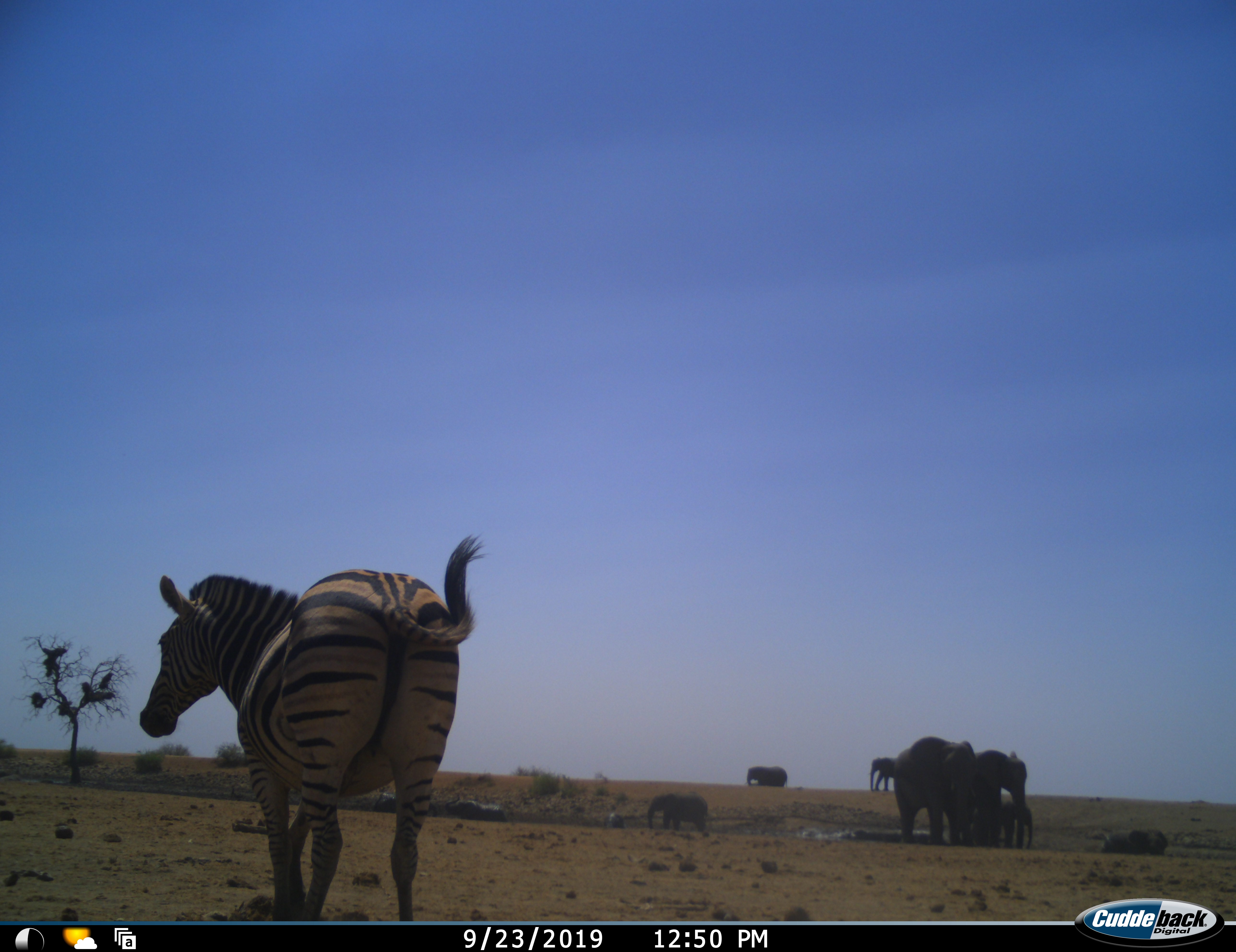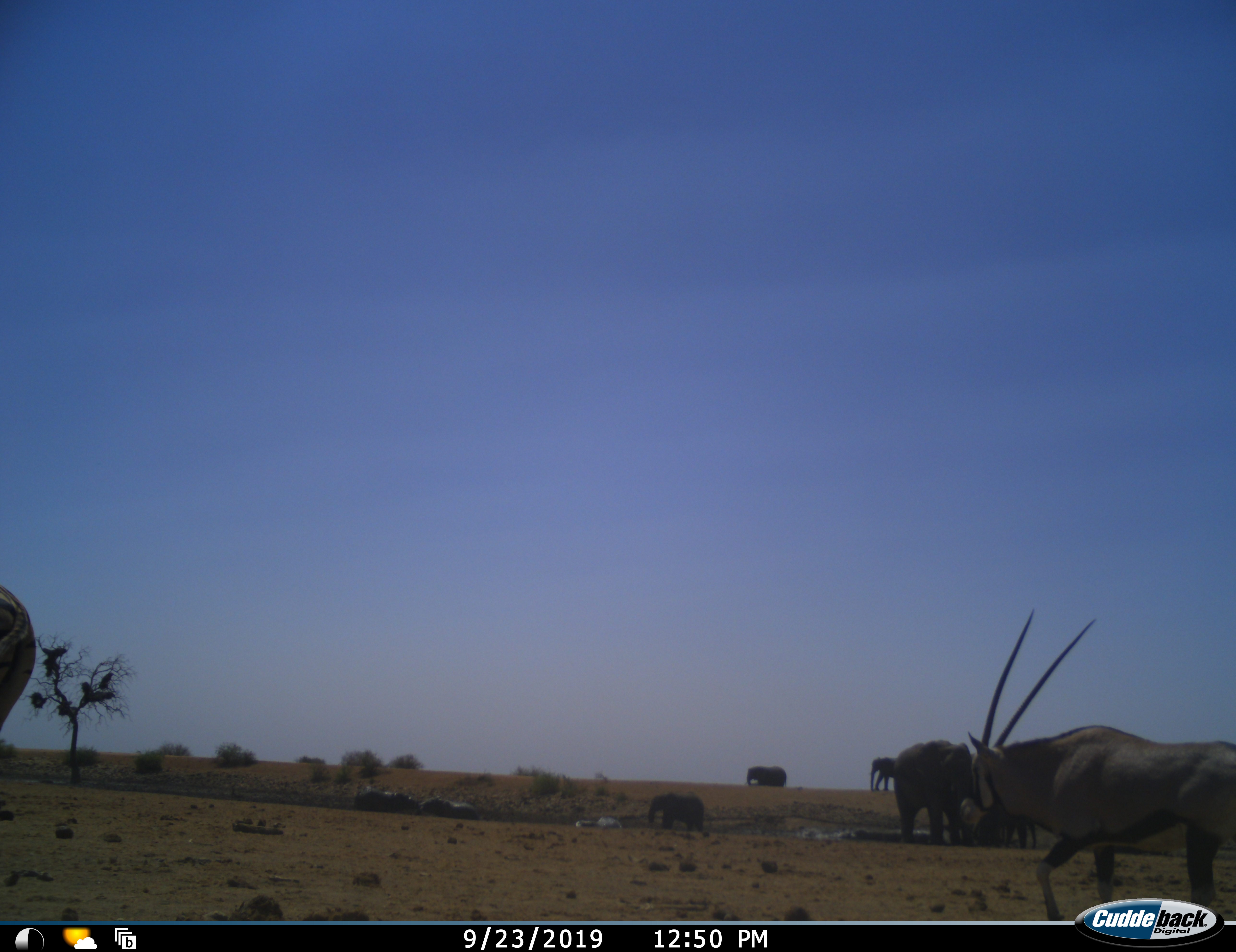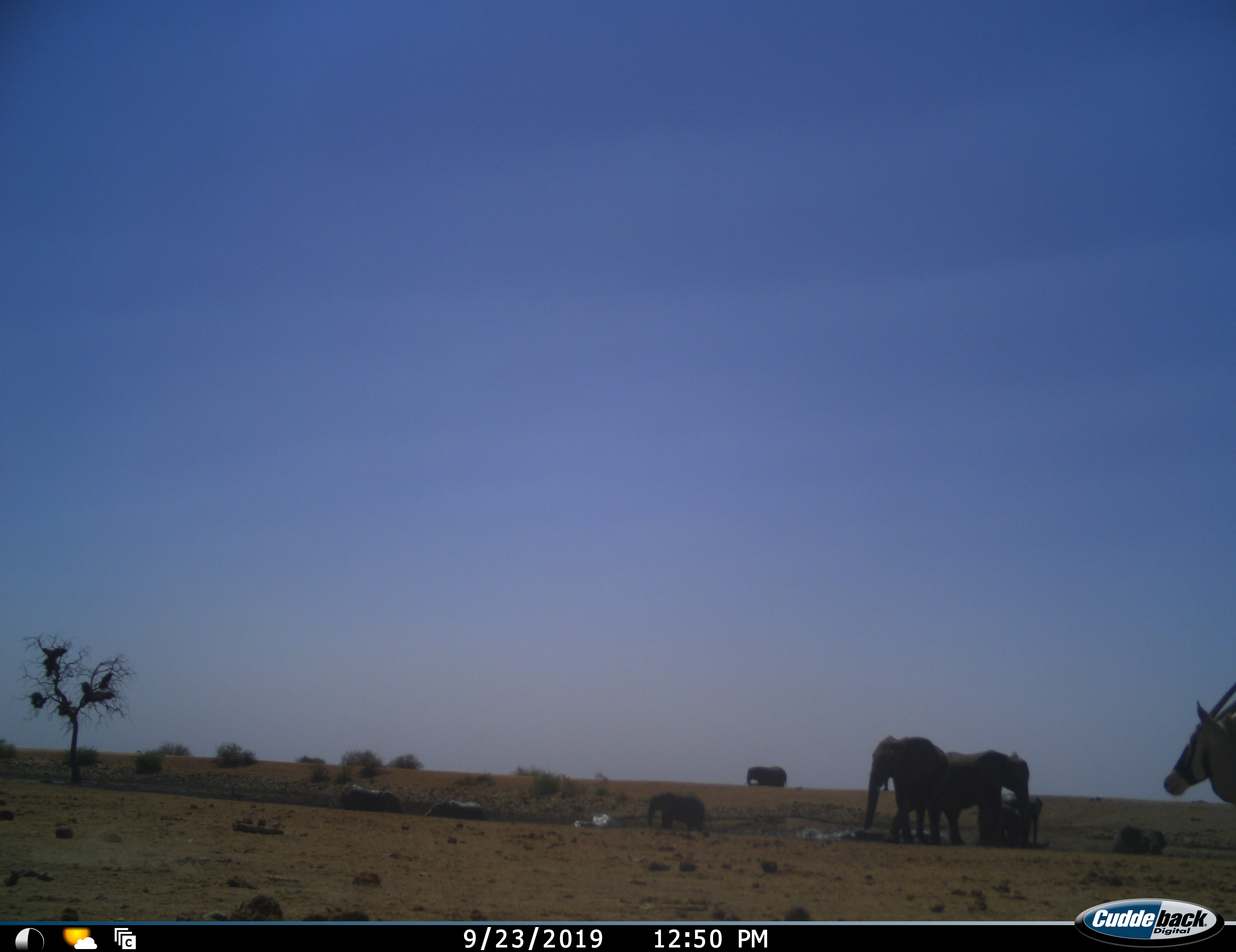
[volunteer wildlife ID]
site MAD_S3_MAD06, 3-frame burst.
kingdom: Animalia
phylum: Chordata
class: Mammalia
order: Proboscidea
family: Elephantidae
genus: Loxodonta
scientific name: Loxodonta africana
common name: african bush elephant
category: elephant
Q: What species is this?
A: Elephant (african bush elephant) (Loxodonta africana).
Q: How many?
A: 7.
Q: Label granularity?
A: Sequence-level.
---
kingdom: Animalia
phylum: Chordata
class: Mammalia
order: Artiodactyla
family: Bovidae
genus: Oryx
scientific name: Oryx gazella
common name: gemsbok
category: oryx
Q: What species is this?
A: Oryx (gemsbok) (Oryx gazella).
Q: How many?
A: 1.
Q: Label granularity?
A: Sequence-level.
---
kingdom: Animalia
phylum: Chordata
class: Mammalia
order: Perissodactyla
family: Equidae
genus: Equus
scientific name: Equus quagga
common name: plains zebra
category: zebraplains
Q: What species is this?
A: Zebraplains (plains zebra) (Equus quagga).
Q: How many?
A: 1.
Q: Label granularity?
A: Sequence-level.